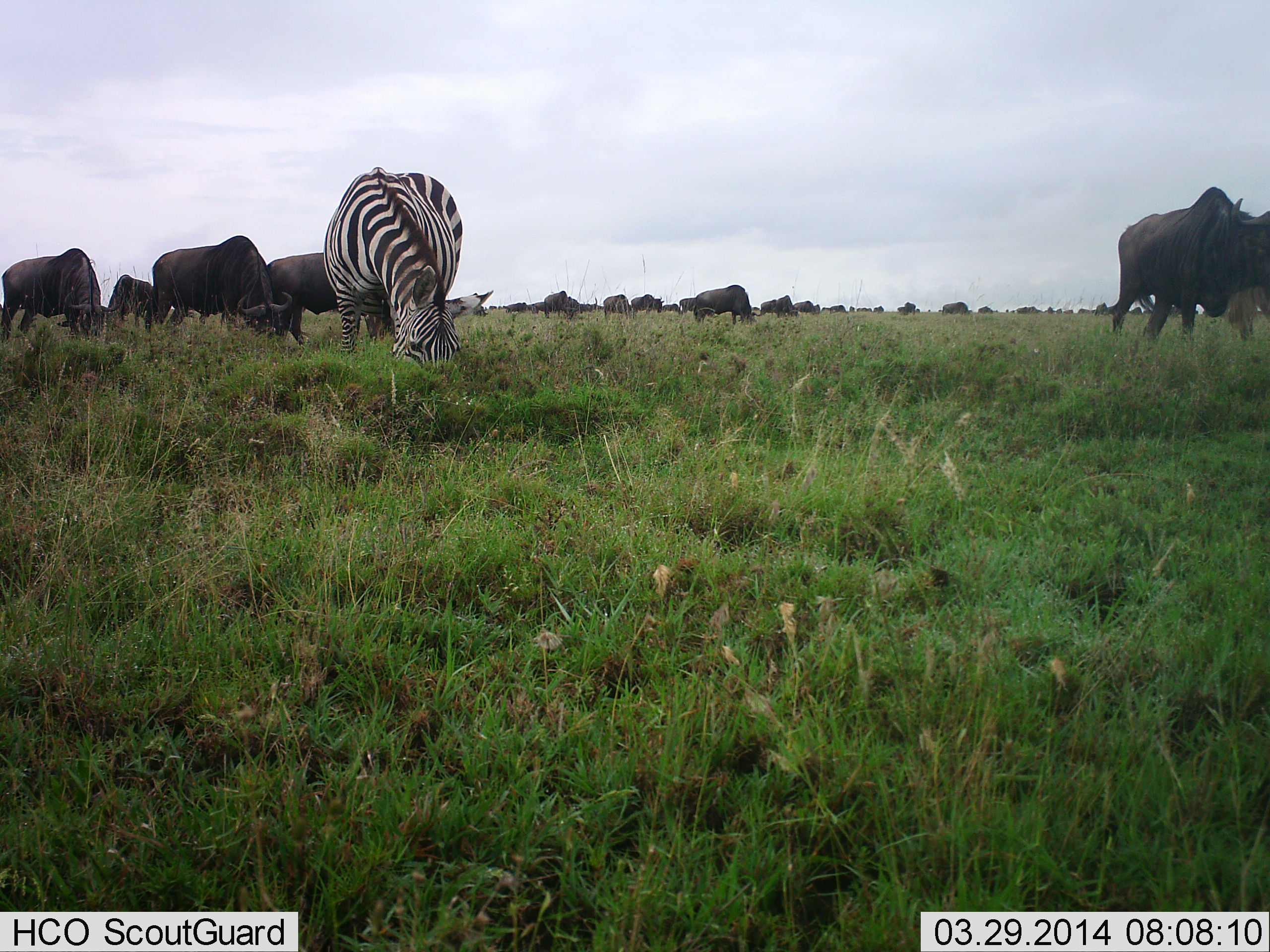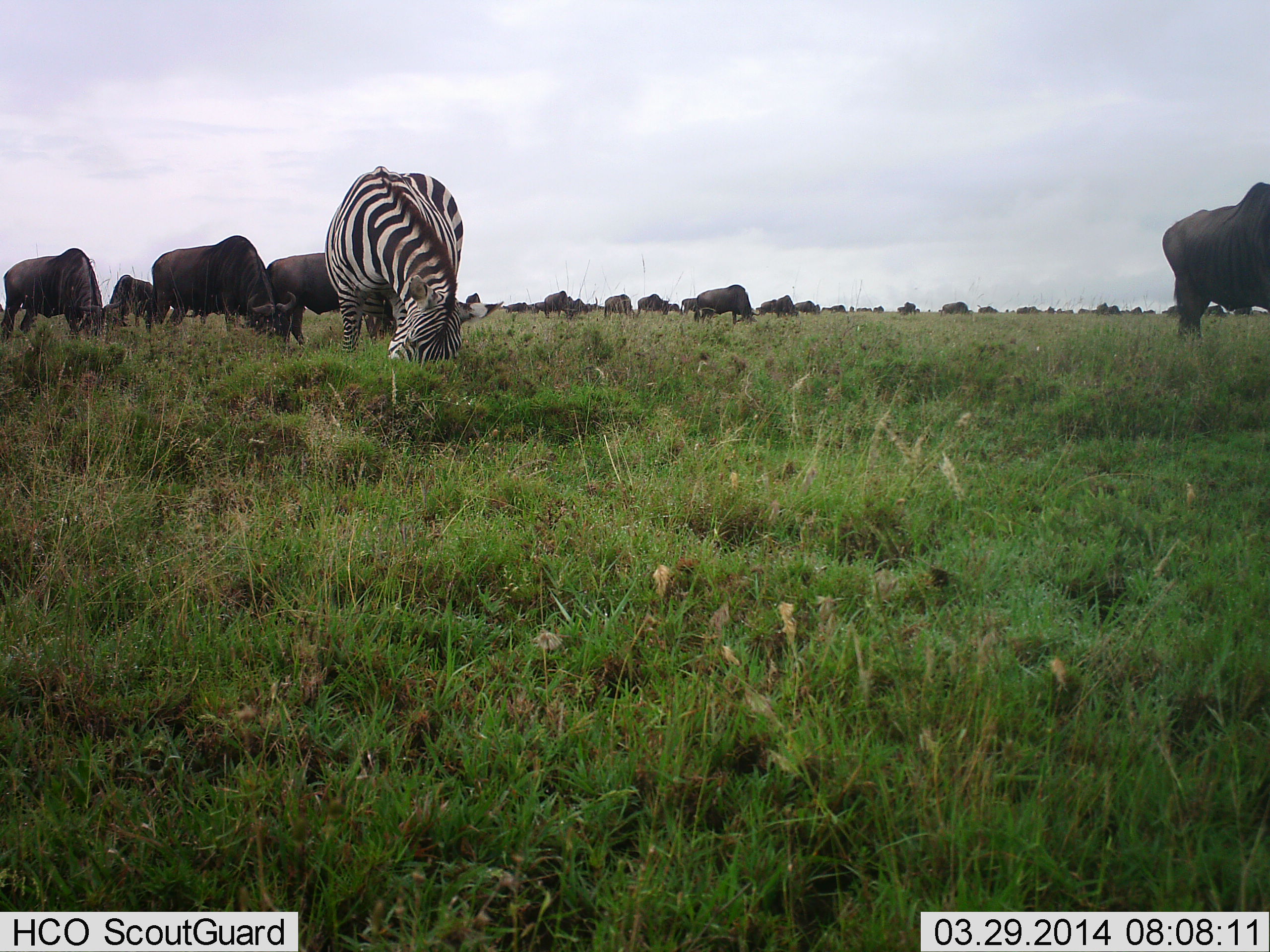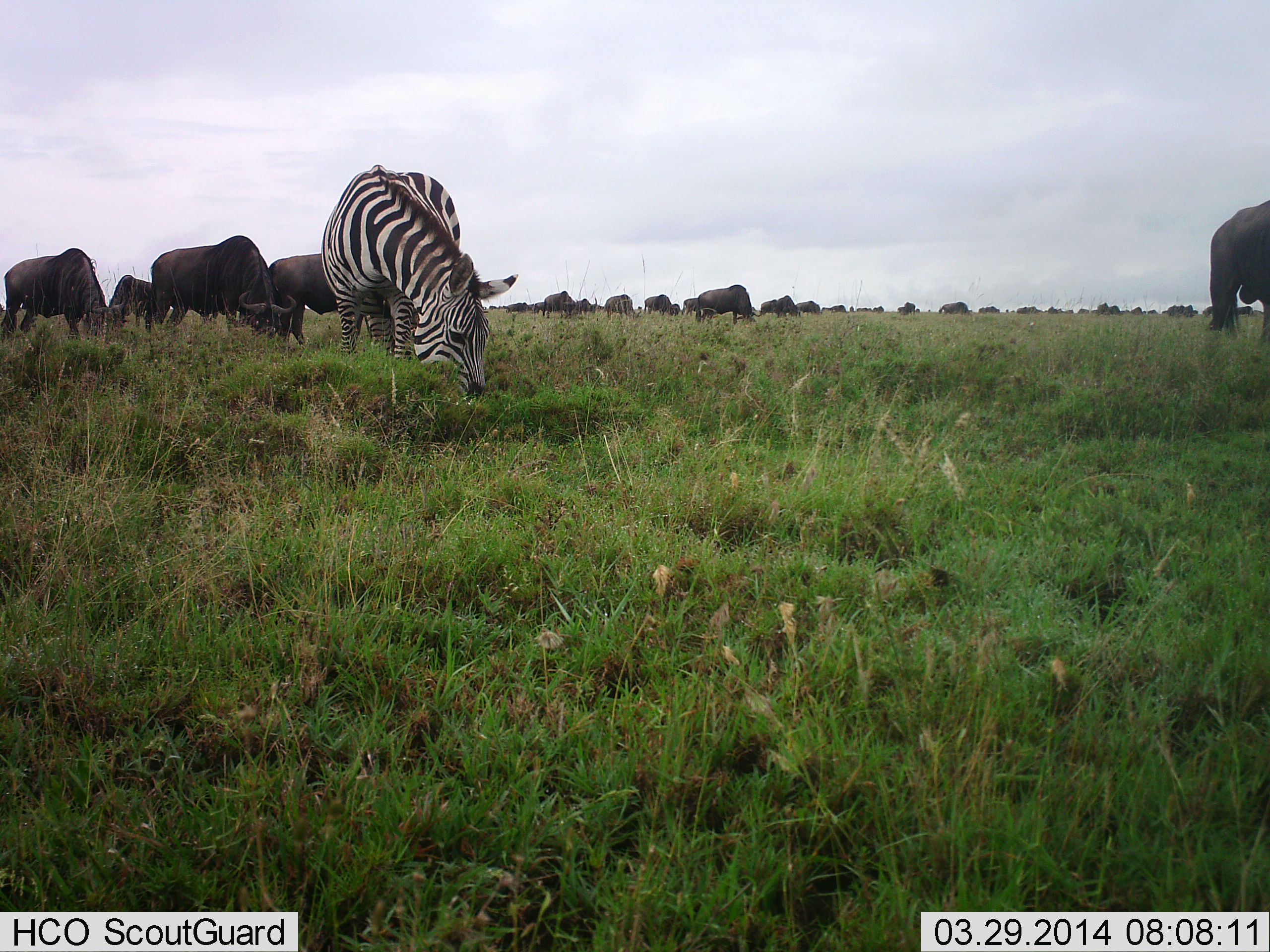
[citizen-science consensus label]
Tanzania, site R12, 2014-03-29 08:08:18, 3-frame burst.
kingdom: Animalia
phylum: Chordata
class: Mammalia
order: Artiodactyla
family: Bovidae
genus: Connochaetes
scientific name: Connochaetes taurinus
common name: blue wildebeest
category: wildebeest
Wildebeest (blue wildebeest) (Connochaetes taurinus), count 11-50. Behavior (volunteer vote fractions): standing 30%, resting 0%, moving 30%, interacting 10%. Young present (vote fraction): 0%. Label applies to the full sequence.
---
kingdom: Animalia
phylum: Chordata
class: Mammalia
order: Perissodactyla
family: Equidae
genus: Equus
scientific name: Equus quagga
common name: plains zebra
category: zebra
Zebra (plains zebra) (Equus quagga), count 1. Behavior (volunteer vote fractions): standing 18%, resting 0%, moving 0%, interacting 0%. Young present (vote fraction): 0%. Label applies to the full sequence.